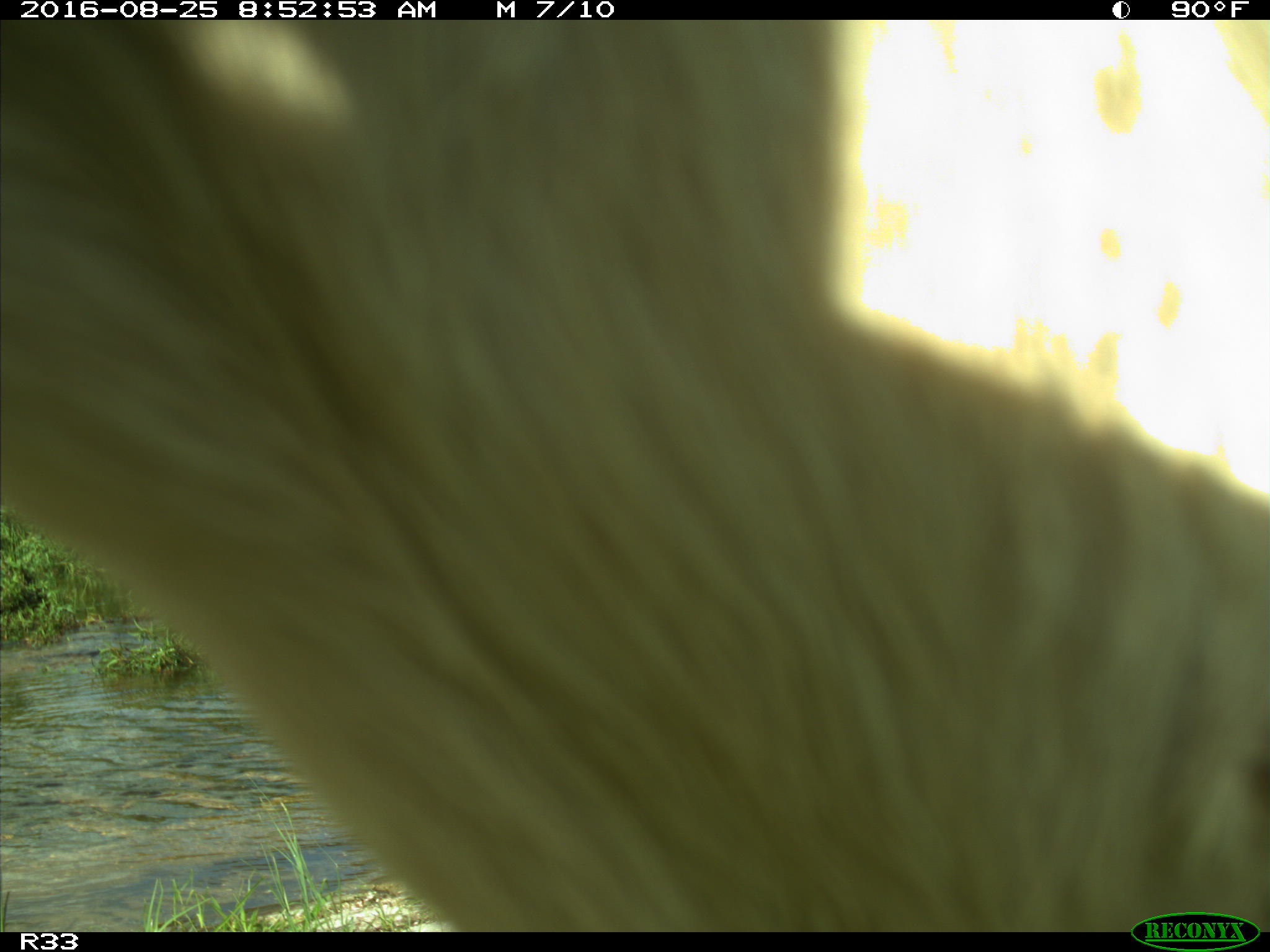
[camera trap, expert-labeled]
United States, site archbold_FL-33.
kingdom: Animalia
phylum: Chordata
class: Mammalia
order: Artiodactyla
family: Bovidae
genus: Bos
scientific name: Bos taurus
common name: domestic cow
Bos taurus (domestic cow).